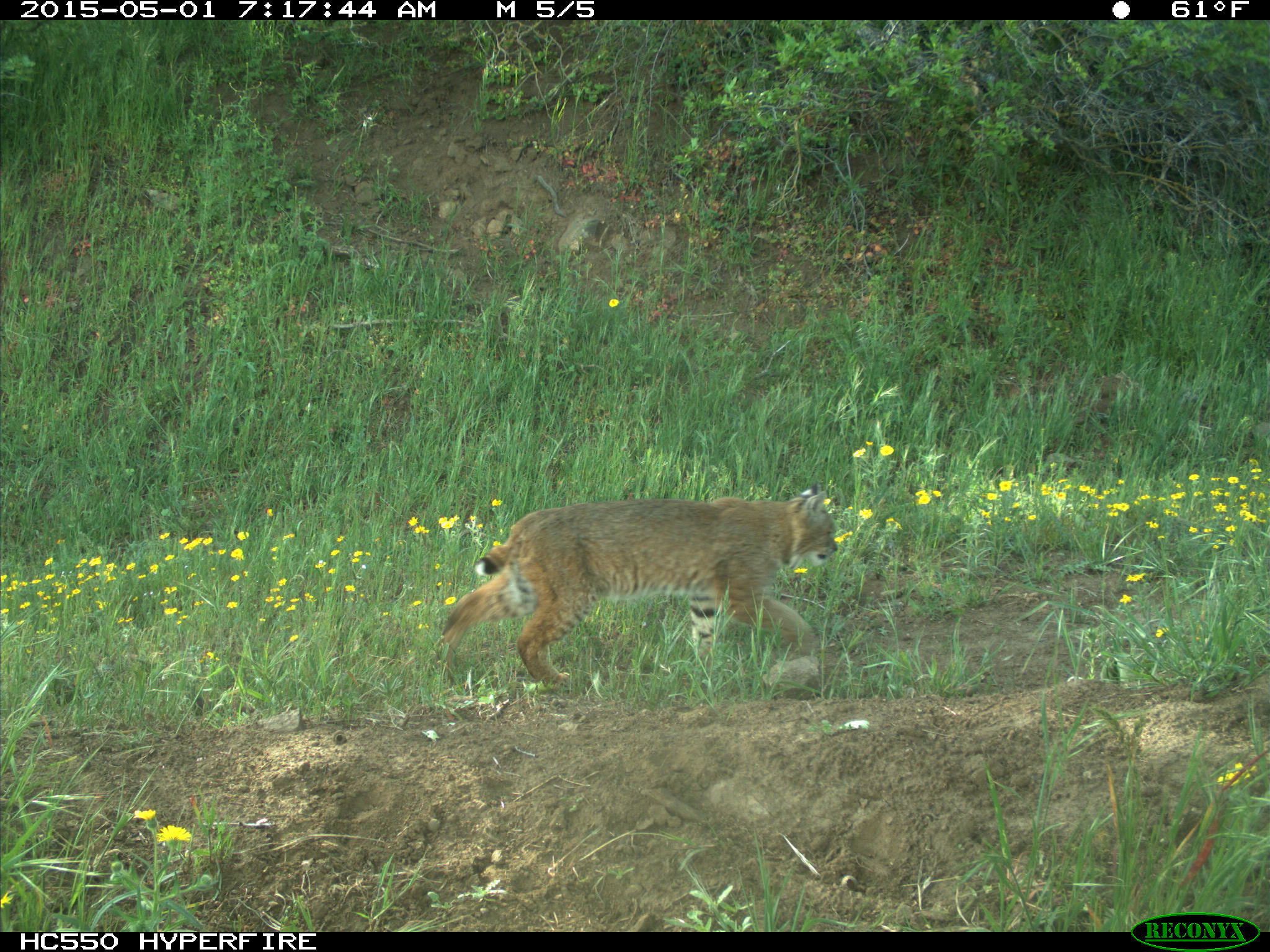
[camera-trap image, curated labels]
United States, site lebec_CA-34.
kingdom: Animalia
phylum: Chordata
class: Mammalia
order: Carnivora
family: Felidae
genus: Lynx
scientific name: Lynx rufus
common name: bobcat